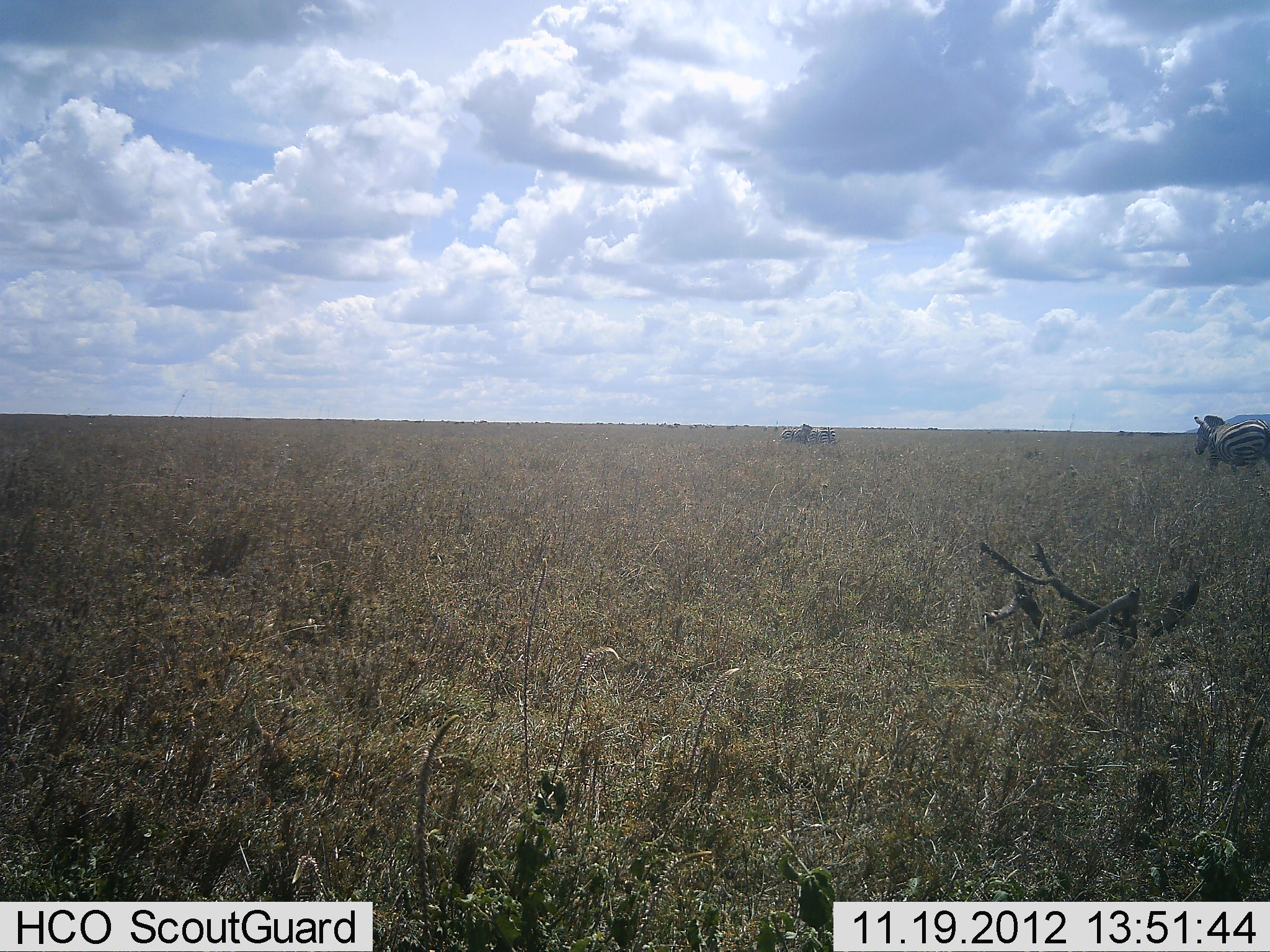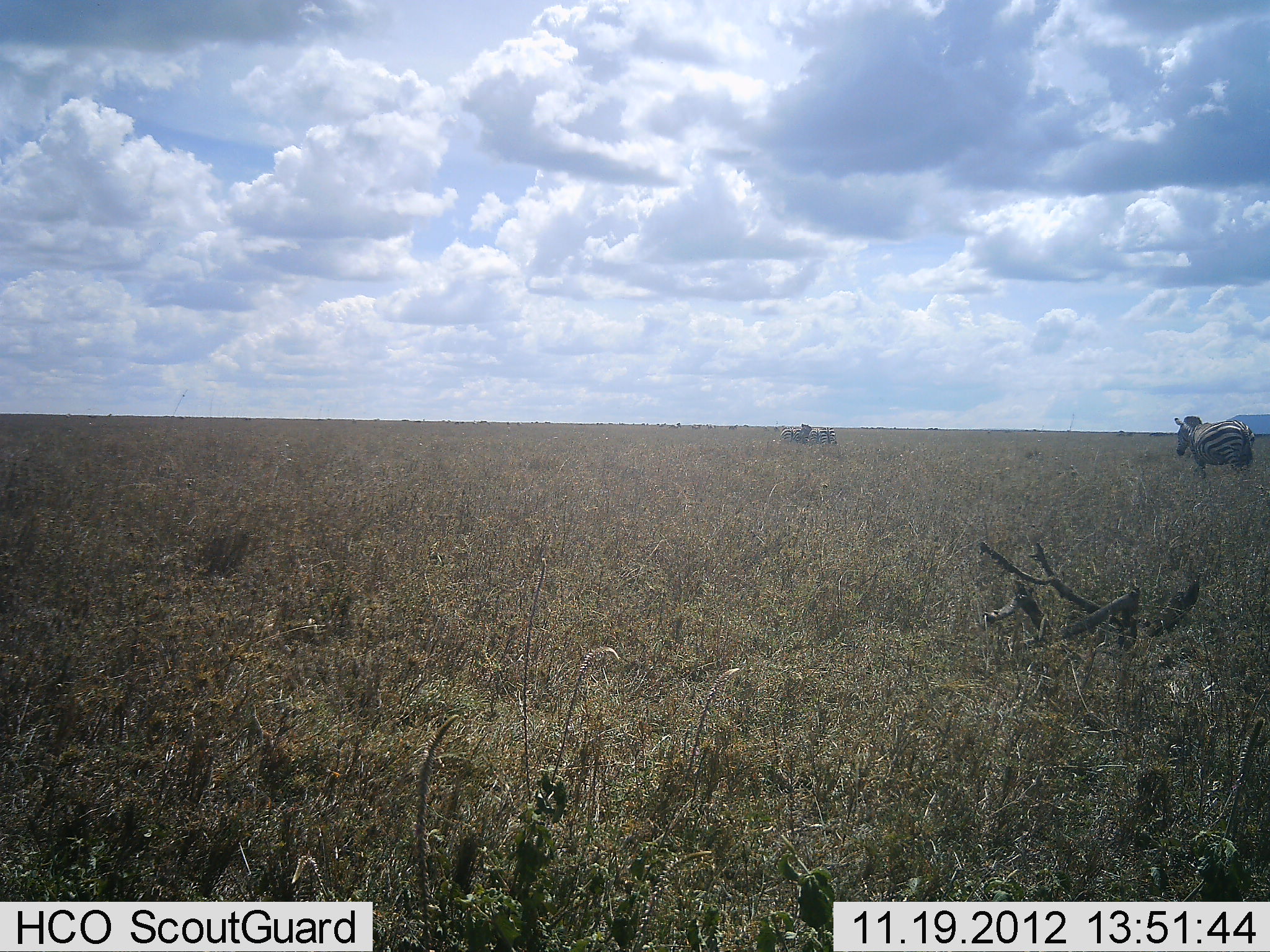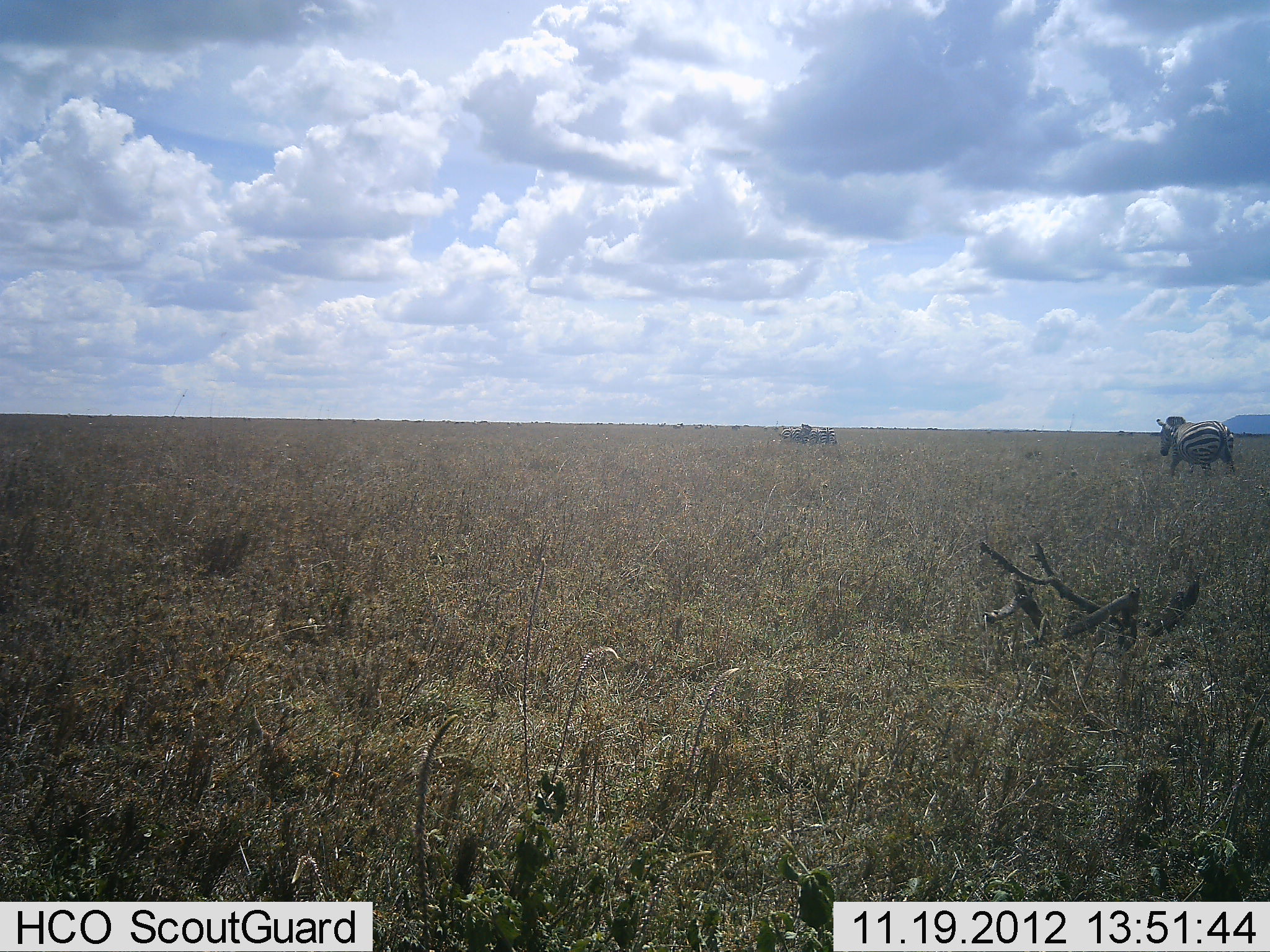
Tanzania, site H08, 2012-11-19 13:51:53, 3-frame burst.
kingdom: Animalia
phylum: Chordata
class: Mammalia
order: Perissodactyla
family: Equidae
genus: Equus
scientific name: Equus quagga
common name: plains zebra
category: zebra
Zebra (plains zebra) (Equus quagga), count 1. Behavior (volunteer vote fractions): standing 18%, resting 0%, moving 100%, interacting 0%. Young present (vote fraction): 0%. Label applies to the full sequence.